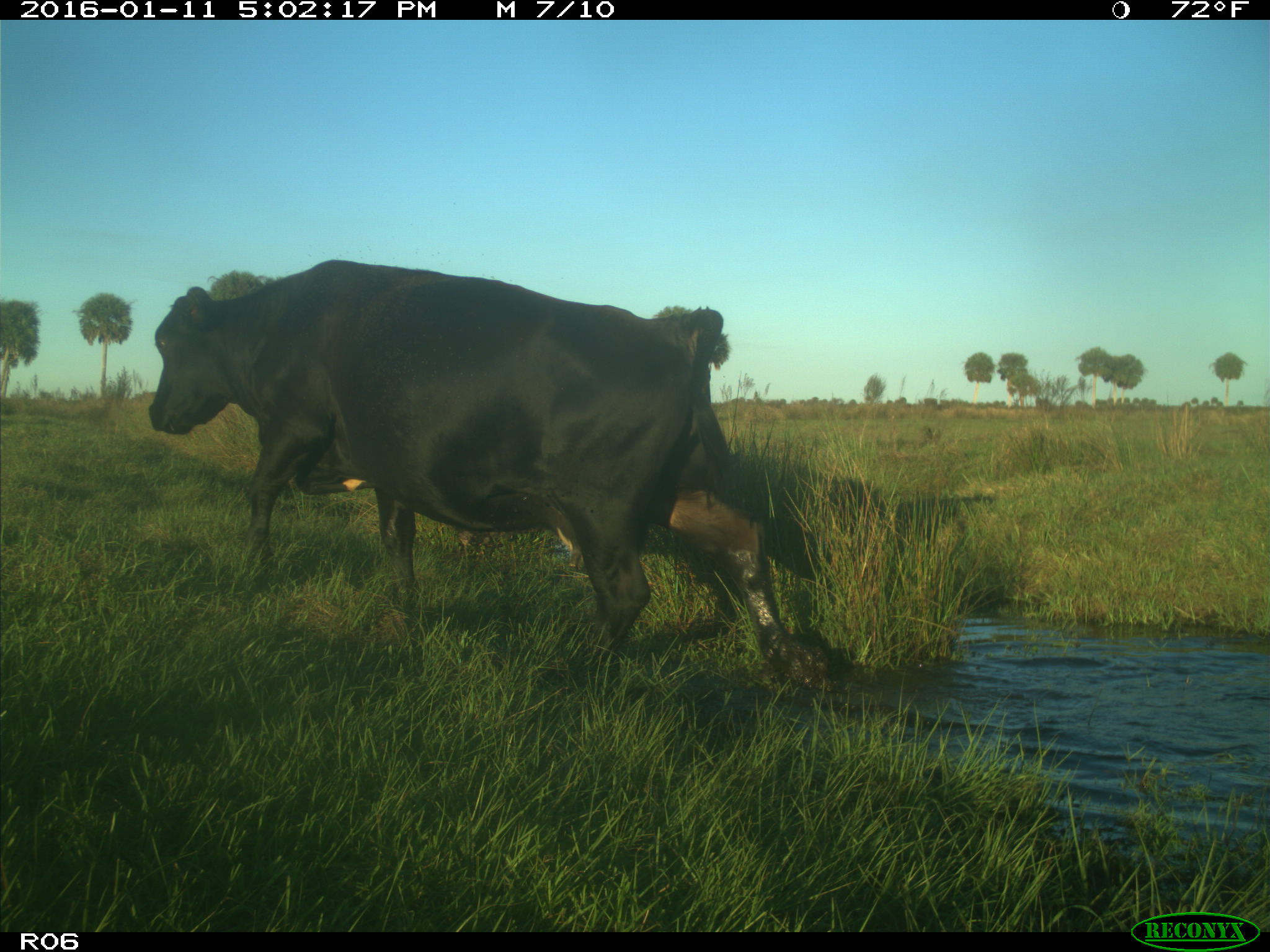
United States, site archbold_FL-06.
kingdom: Animalia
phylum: Chordata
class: Mammalia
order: Artiodactyla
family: Bovidae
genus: Bos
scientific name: Bos taurus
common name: domestic cow